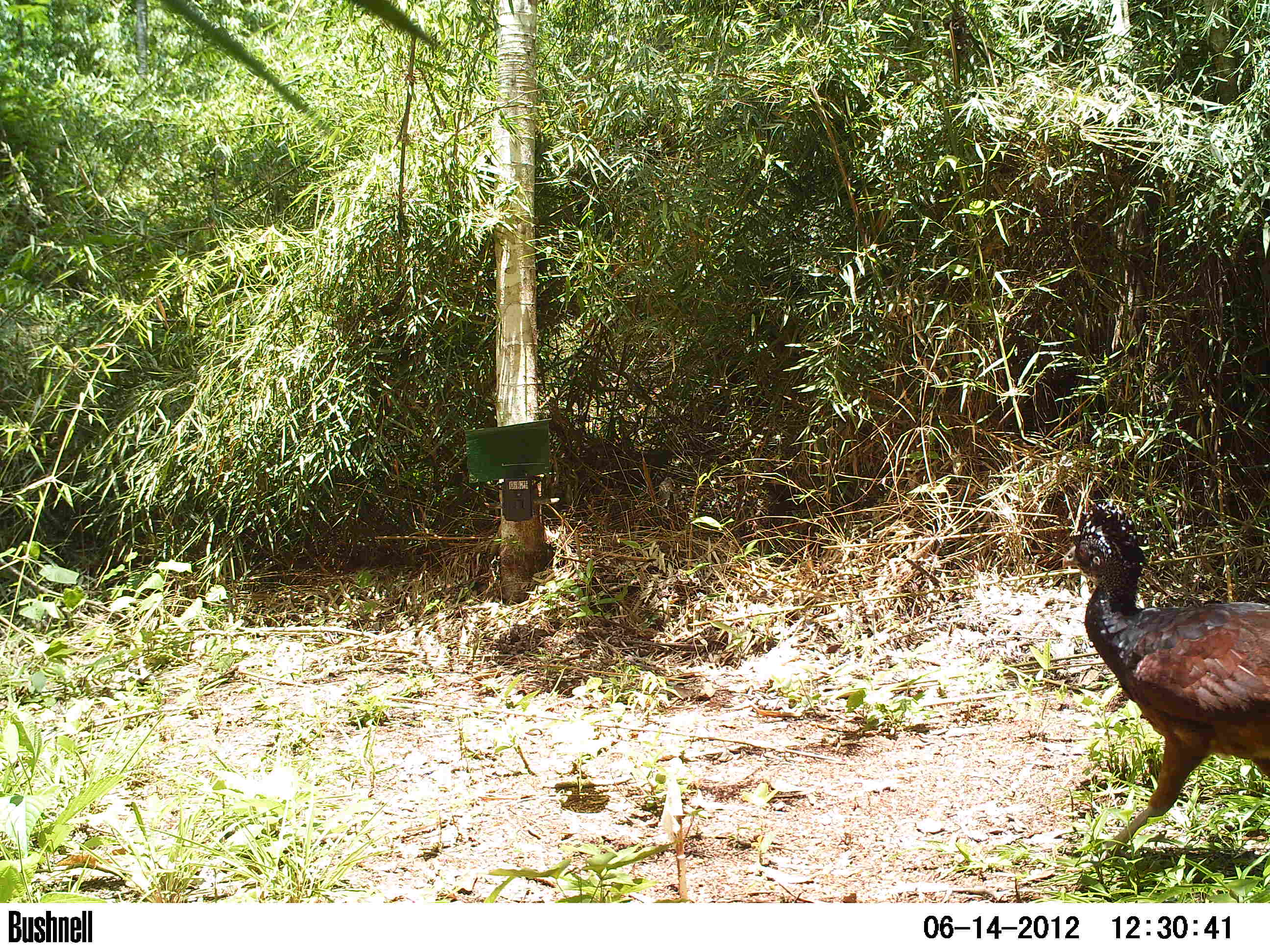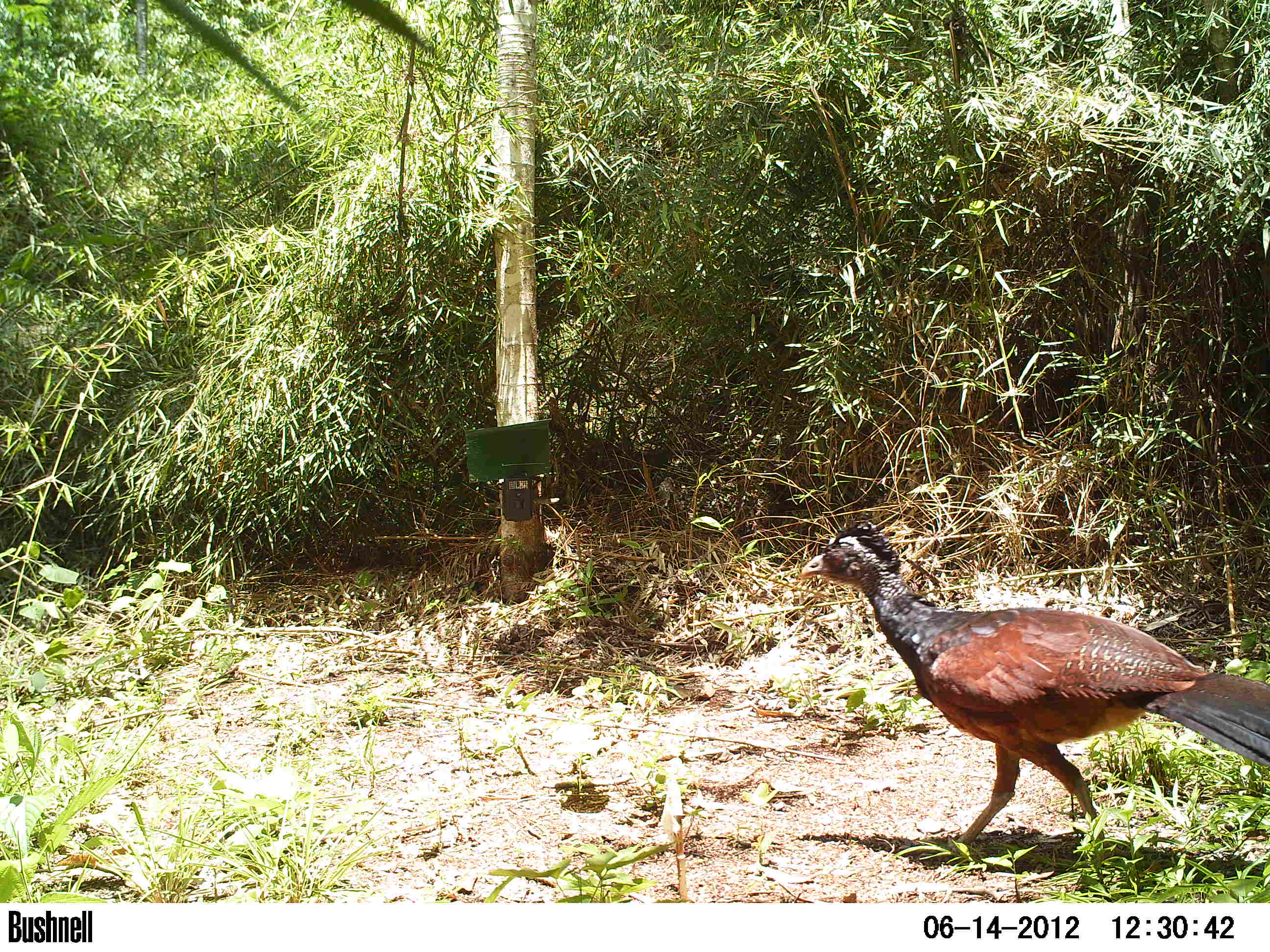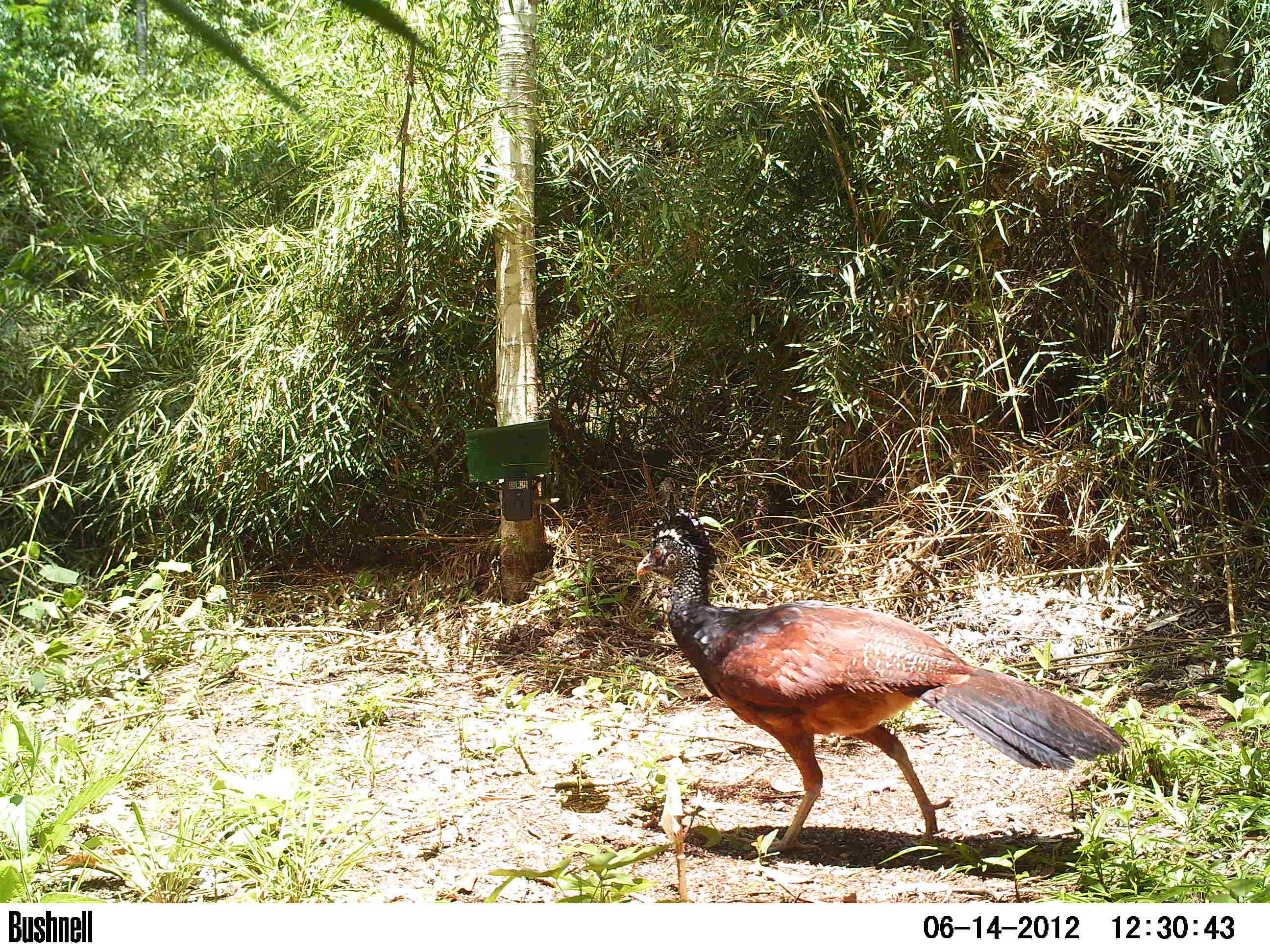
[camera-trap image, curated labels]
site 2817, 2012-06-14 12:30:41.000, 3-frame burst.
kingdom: Animalia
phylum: Chordata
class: Aves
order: Galliformes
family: Cracidae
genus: Crax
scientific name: Crax rubra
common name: great curassow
Crax rubra (great curassow), count 1, age adult, sex female.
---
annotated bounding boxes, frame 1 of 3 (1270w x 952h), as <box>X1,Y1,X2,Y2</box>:
crax rubra: <box>1060,497,1270,867</box>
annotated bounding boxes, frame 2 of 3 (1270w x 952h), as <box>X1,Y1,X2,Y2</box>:
crax rubra: <box>799,516,1270,863</box>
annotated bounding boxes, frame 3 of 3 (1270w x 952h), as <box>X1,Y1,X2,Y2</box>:
crax rubra: <box>634,507,1129,856</box>